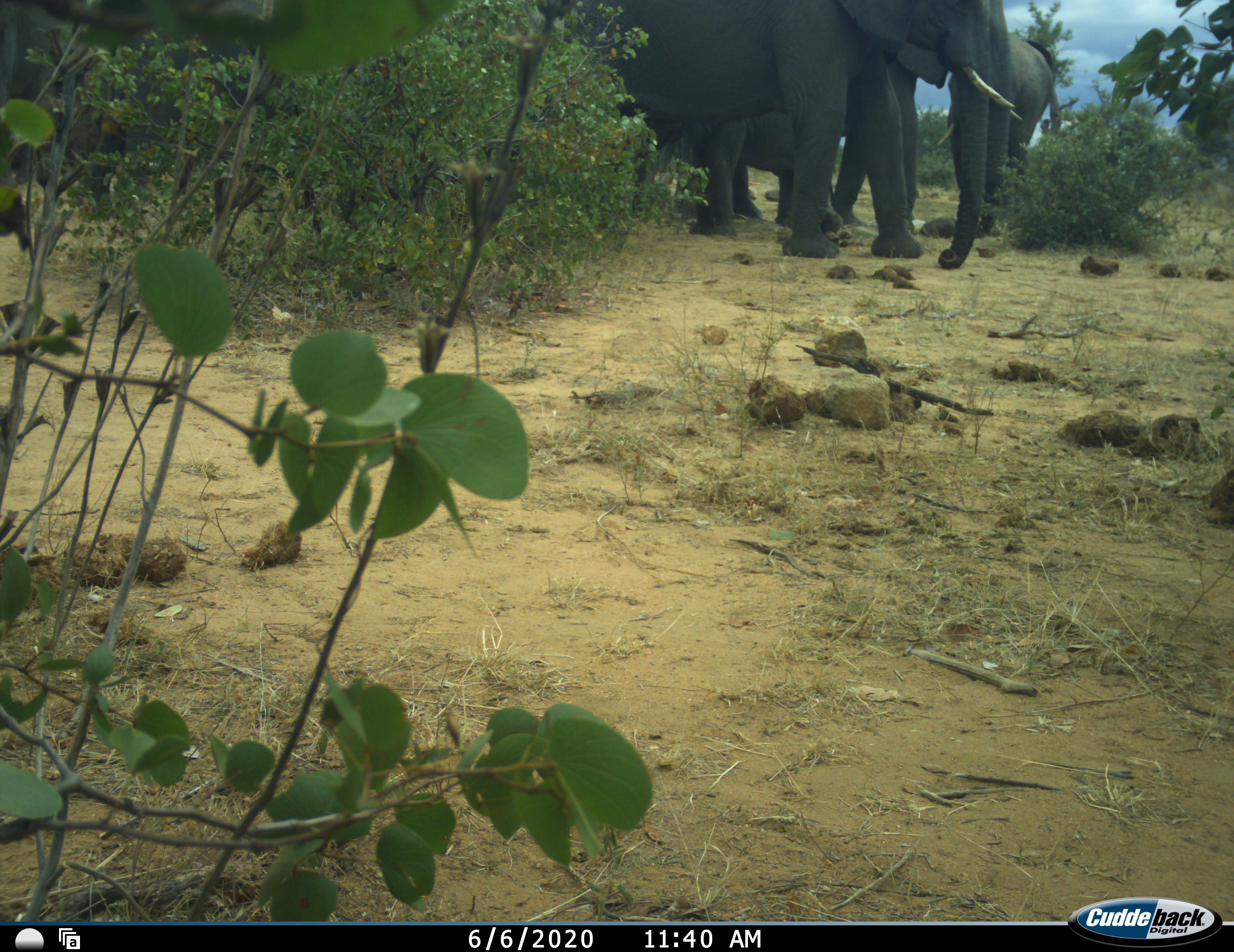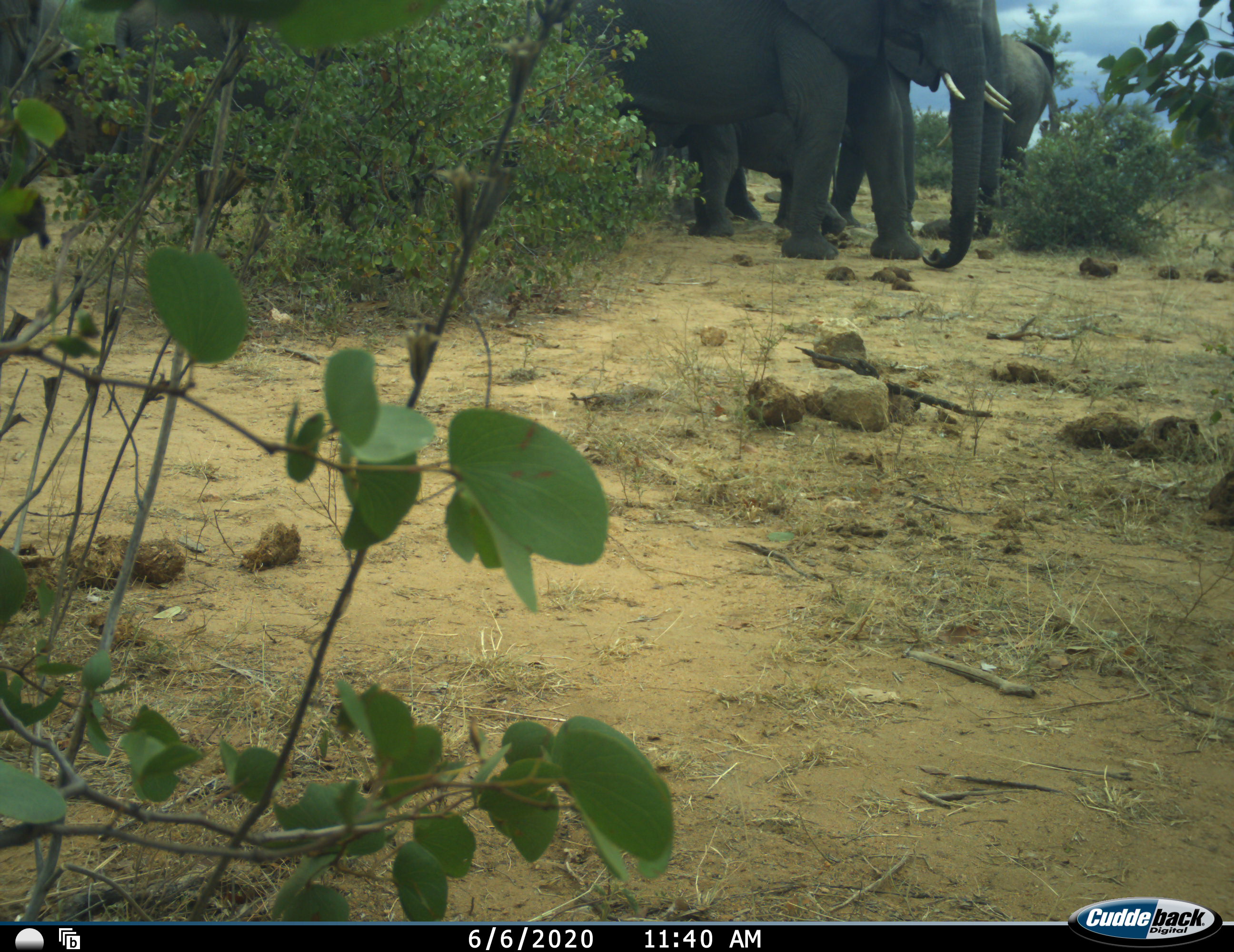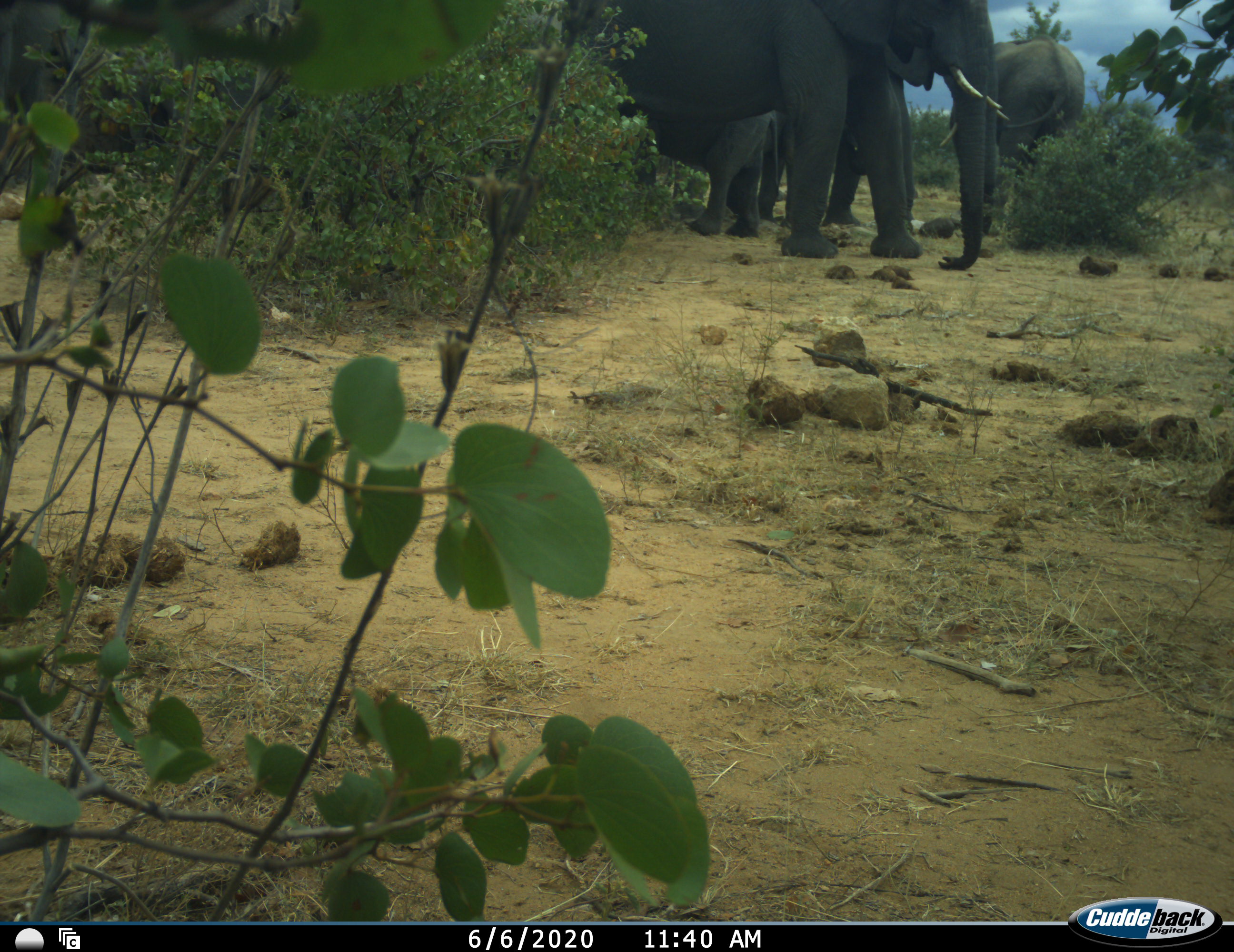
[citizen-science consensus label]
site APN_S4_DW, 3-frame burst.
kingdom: Animalia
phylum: Chordata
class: Mammalia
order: Proboscidea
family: Elephantidae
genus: Loxodonta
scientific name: Loxodonta africana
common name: african bush elephant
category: elephant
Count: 4.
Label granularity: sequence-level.